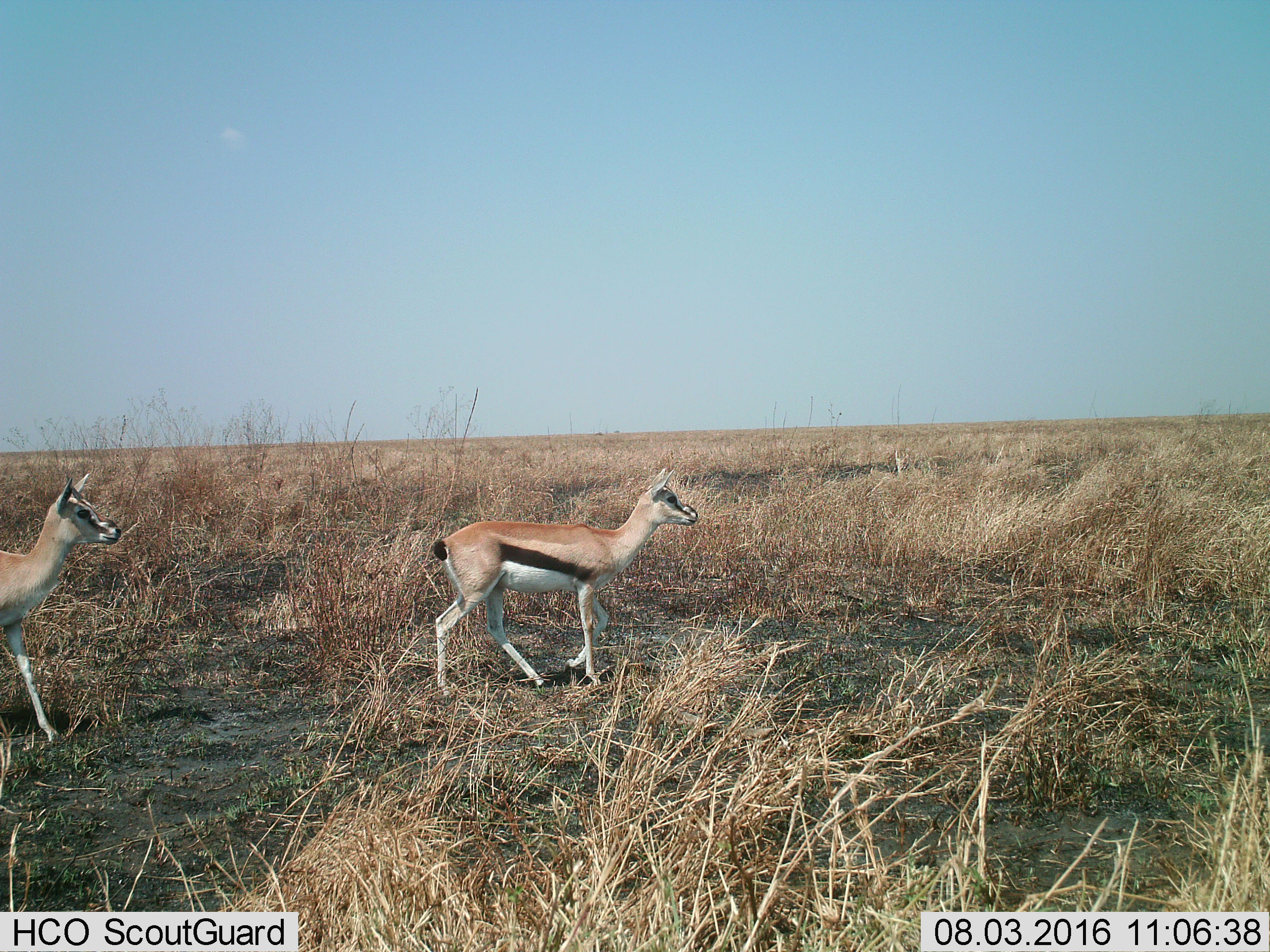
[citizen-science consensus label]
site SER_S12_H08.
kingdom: Animalia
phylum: Chordata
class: Mammalia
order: Artiodactyla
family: Bovidae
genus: Eudorcas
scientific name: Eudorcas thomsonii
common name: thomson's gazelle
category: gazellethomsons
Gazellethomsons (thomson's gazelle) (Eudorcas thomsonii), count 2. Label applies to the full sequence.